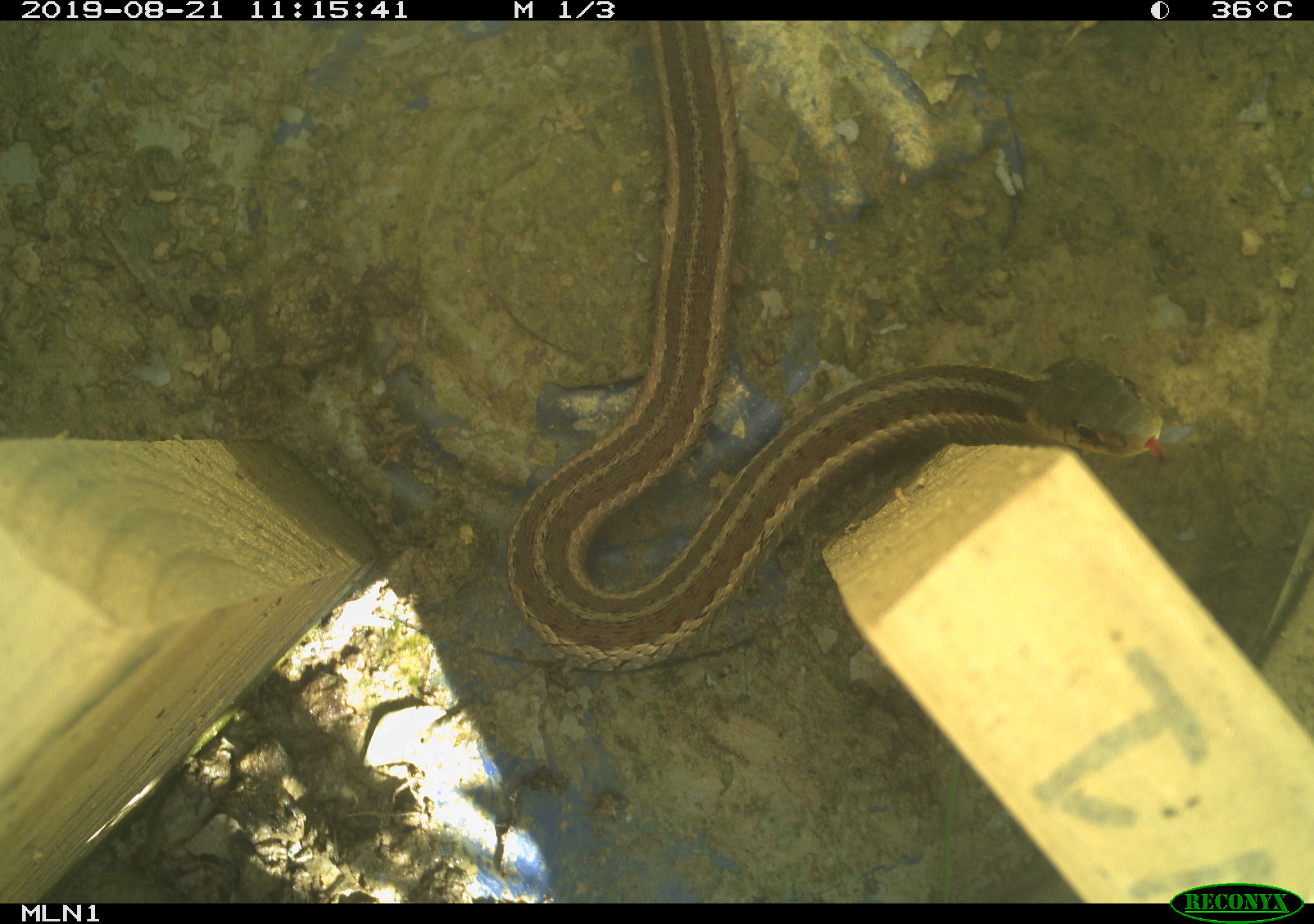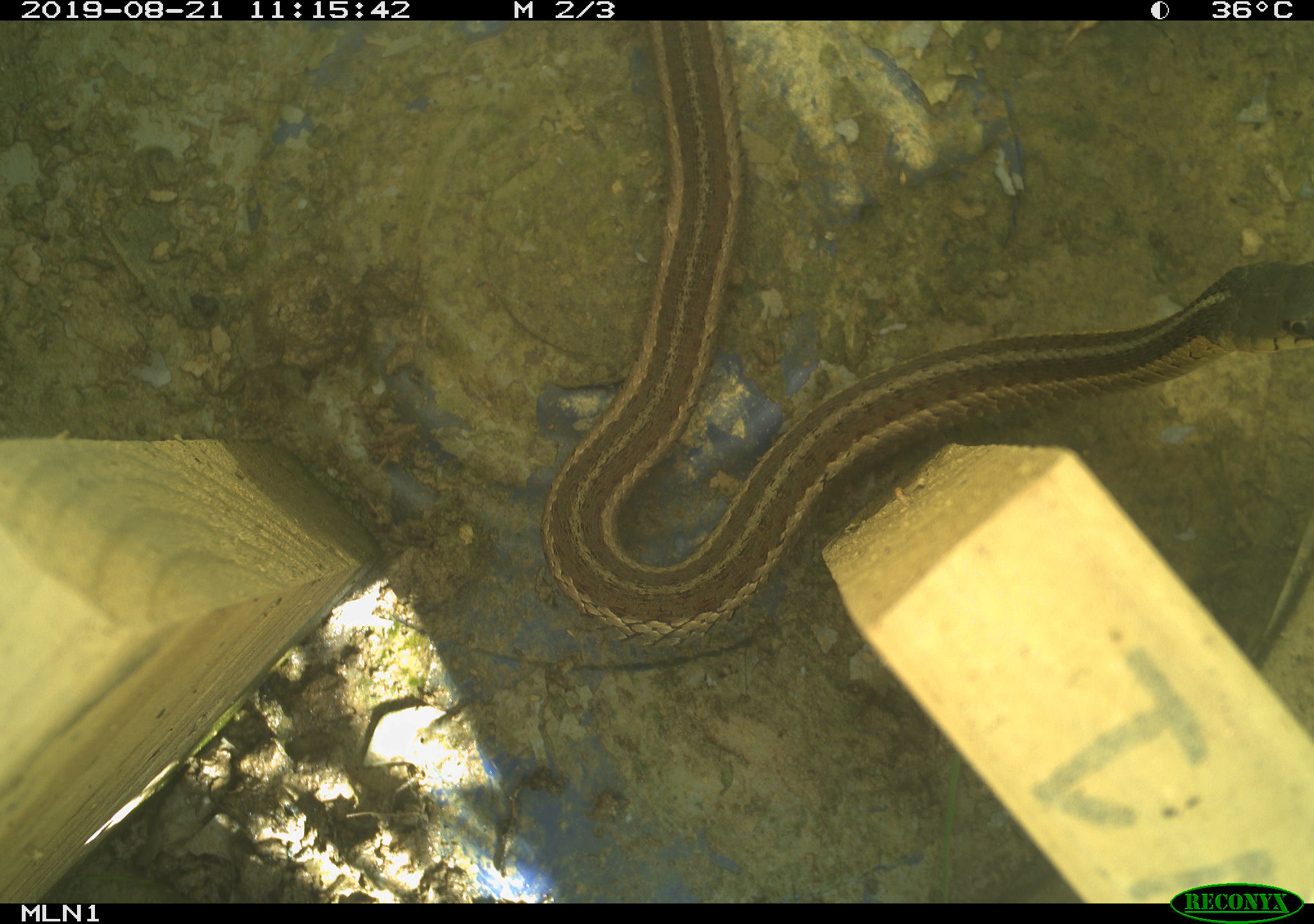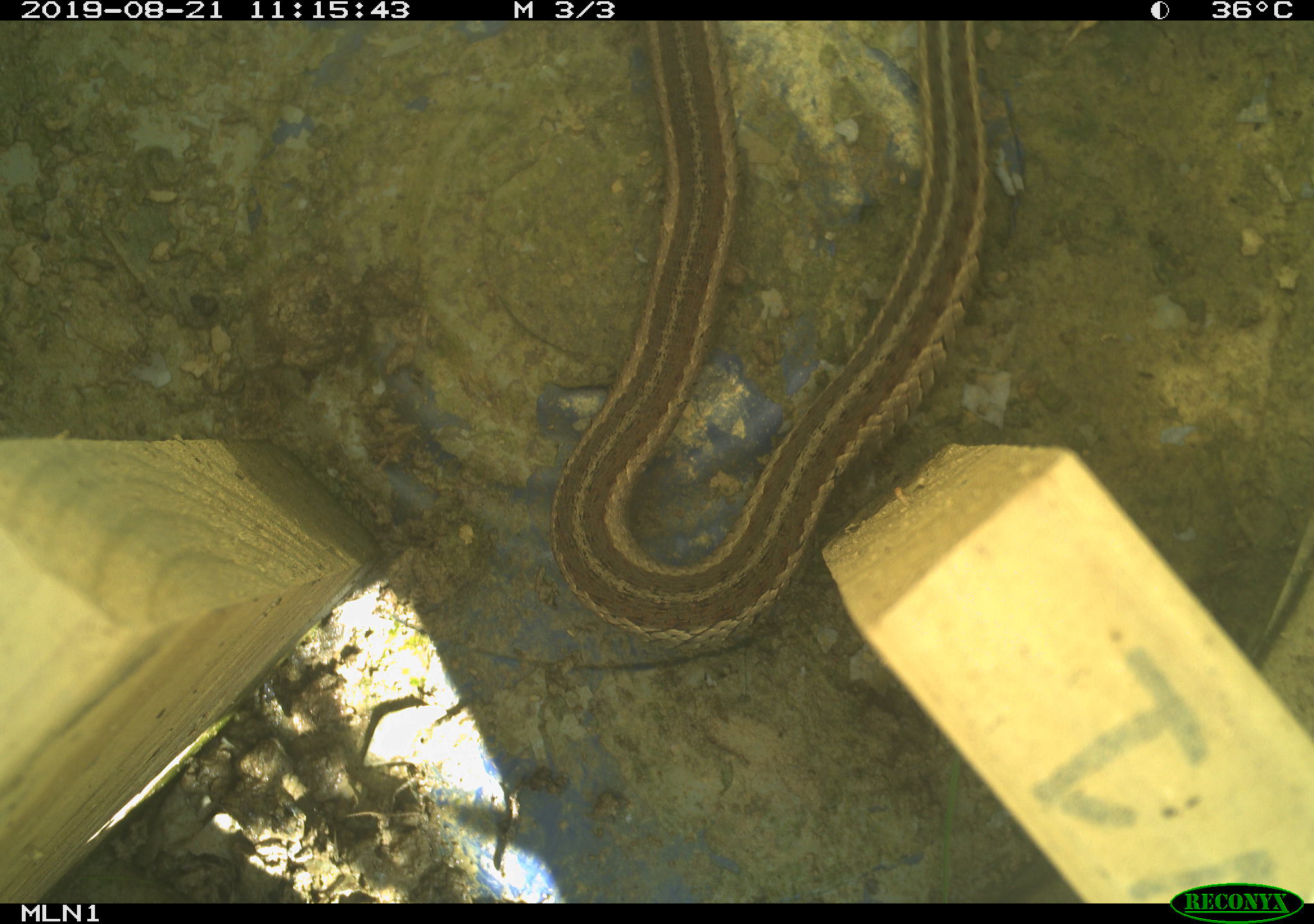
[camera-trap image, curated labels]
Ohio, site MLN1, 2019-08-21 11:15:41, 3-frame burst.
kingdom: Animalia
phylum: Chordata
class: Reptilia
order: Squamata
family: Colubridae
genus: Thamnophis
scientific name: Thamnophis sirtalis sirtalis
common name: eastern gartersnake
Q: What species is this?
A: Eastern gartersnake (Thamnophis sirtalis sirtalis).